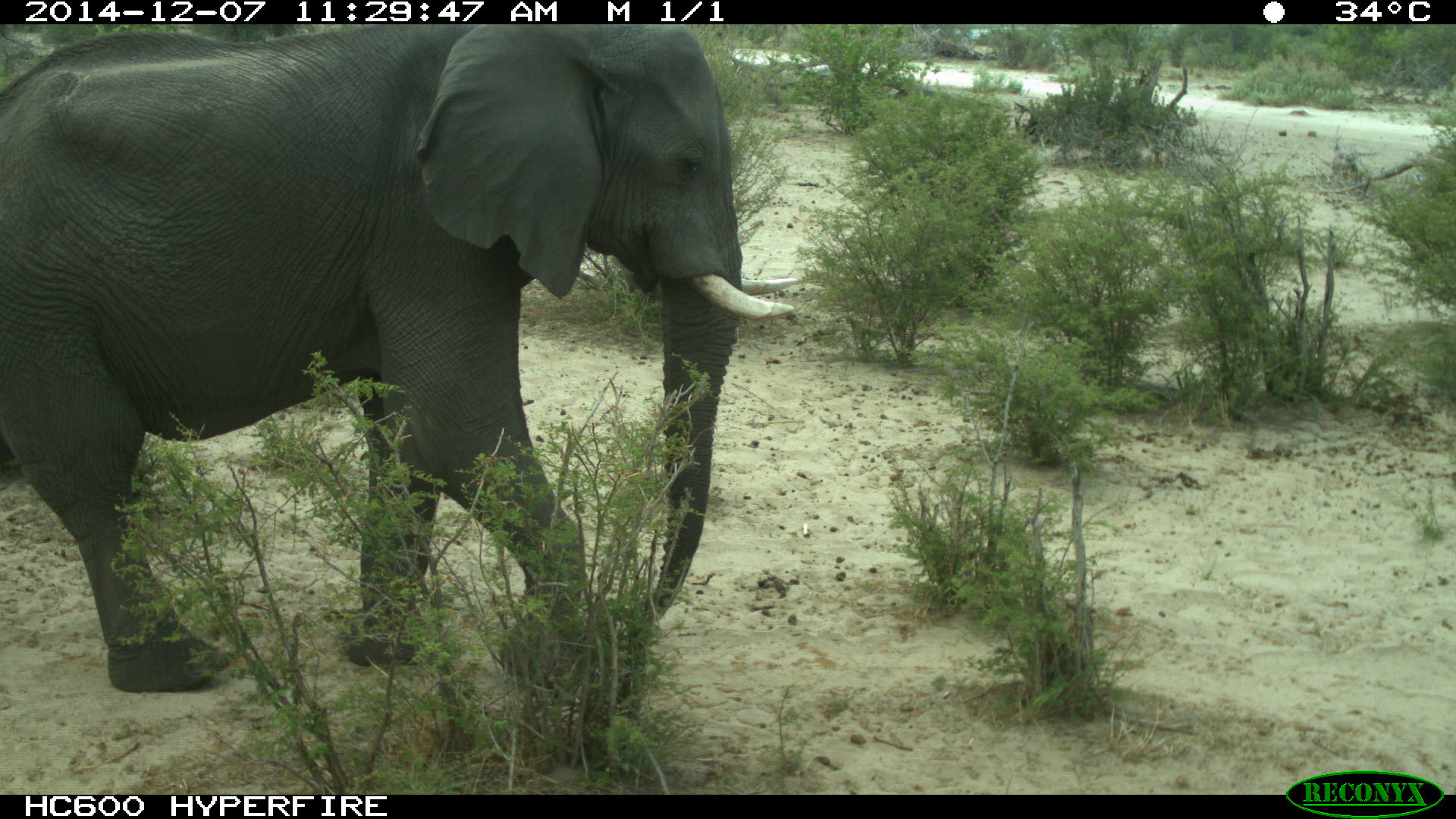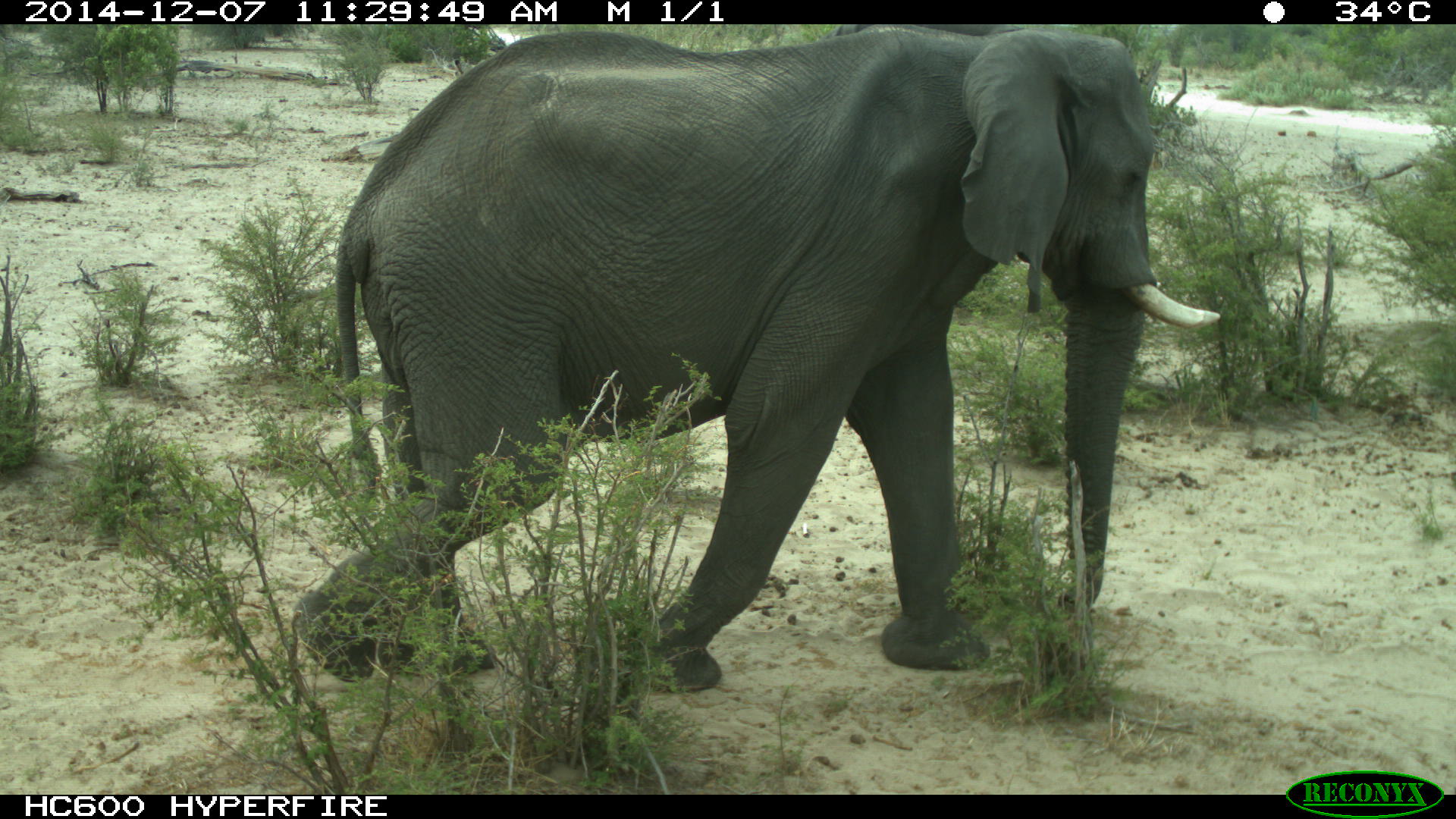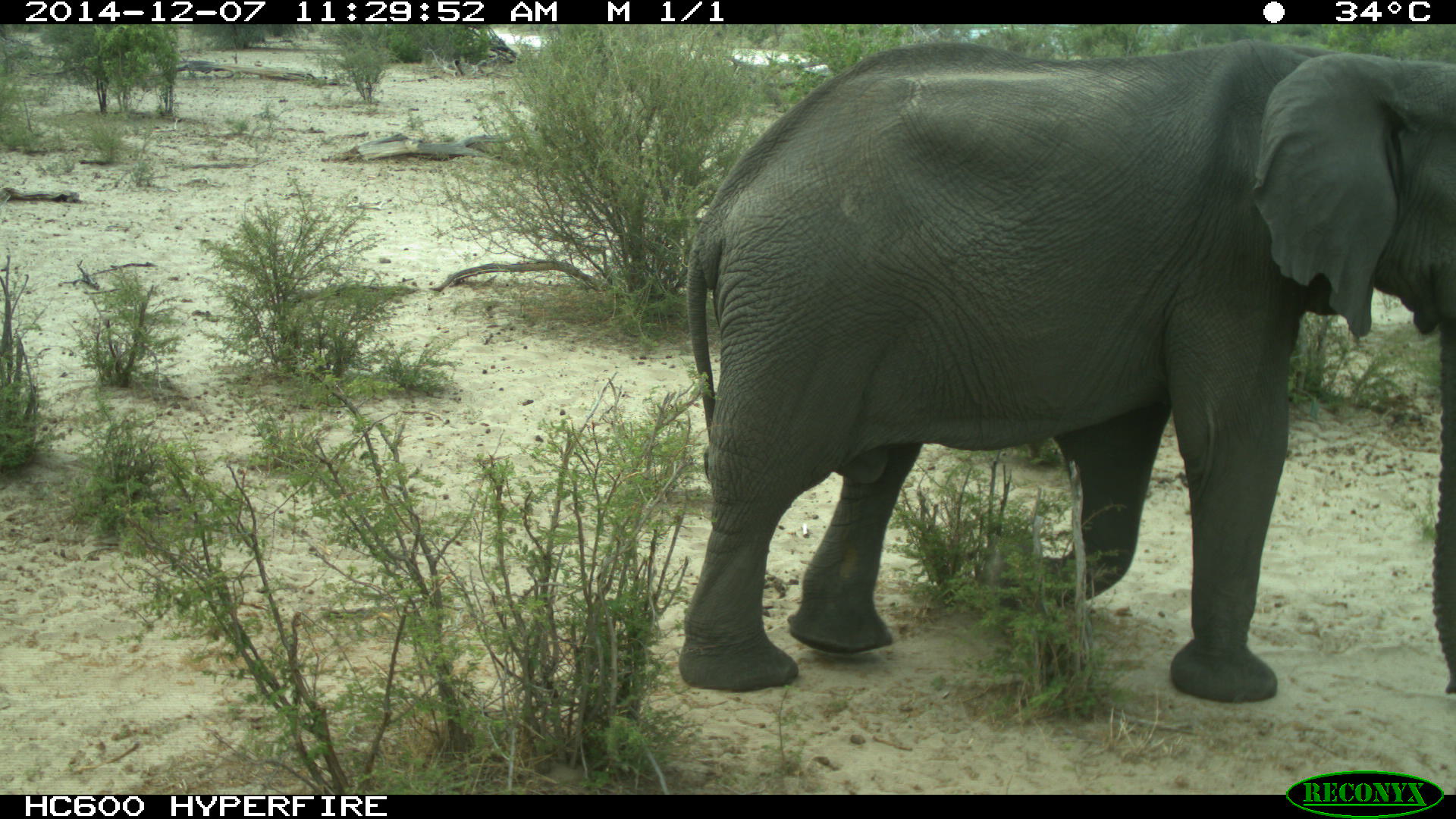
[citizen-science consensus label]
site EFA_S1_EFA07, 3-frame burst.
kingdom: Animalia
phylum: Chordata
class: Mammalia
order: Proboscidea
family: Elephantidae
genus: Loxodonta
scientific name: Loxodonta africana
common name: african bush elephant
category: elephant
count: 1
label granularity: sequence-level